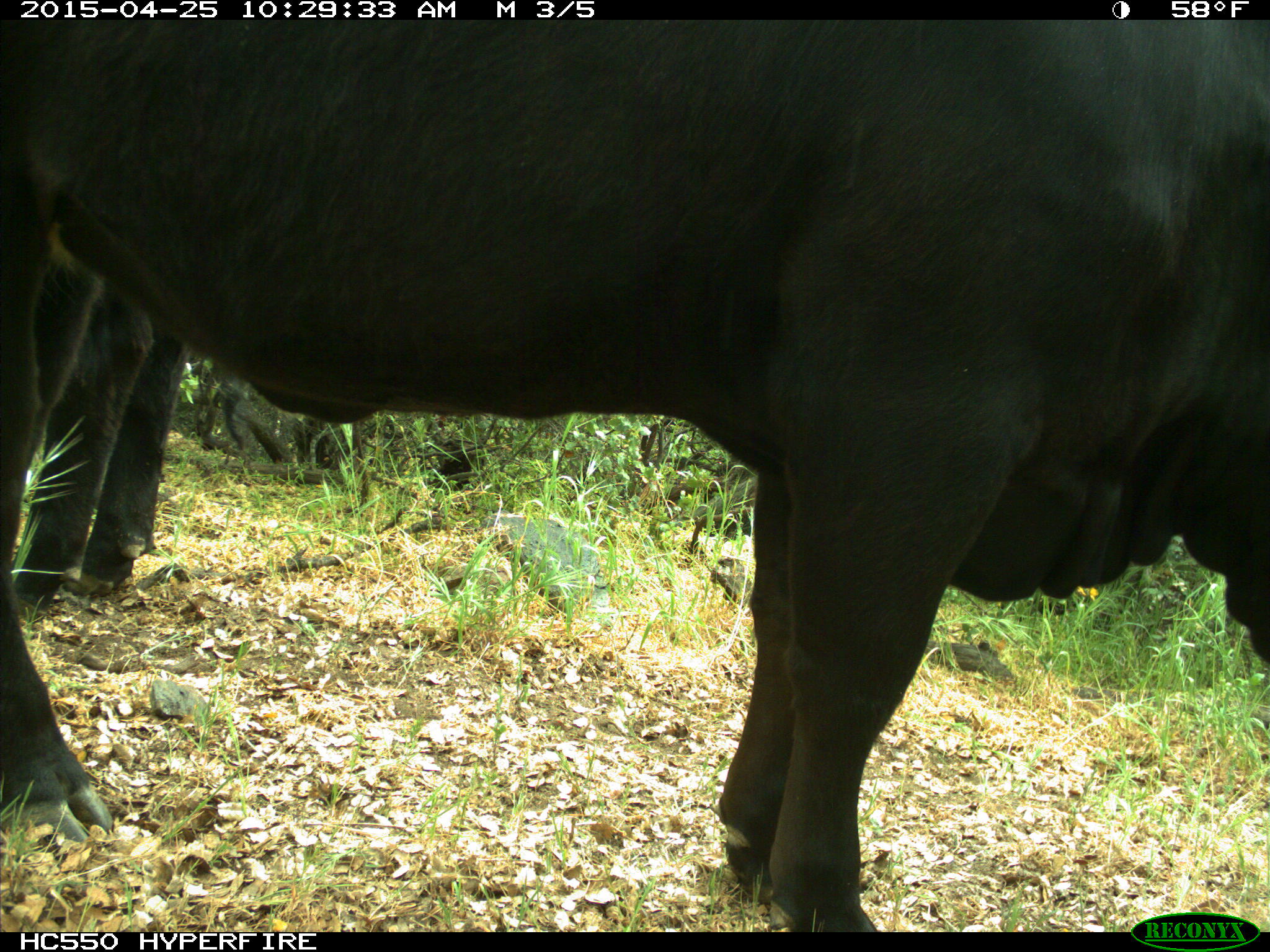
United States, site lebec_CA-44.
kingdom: Animalia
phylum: Chordata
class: Mammalia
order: Artiodactyla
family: Suidae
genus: Sus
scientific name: Sus scrofa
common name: wild boar